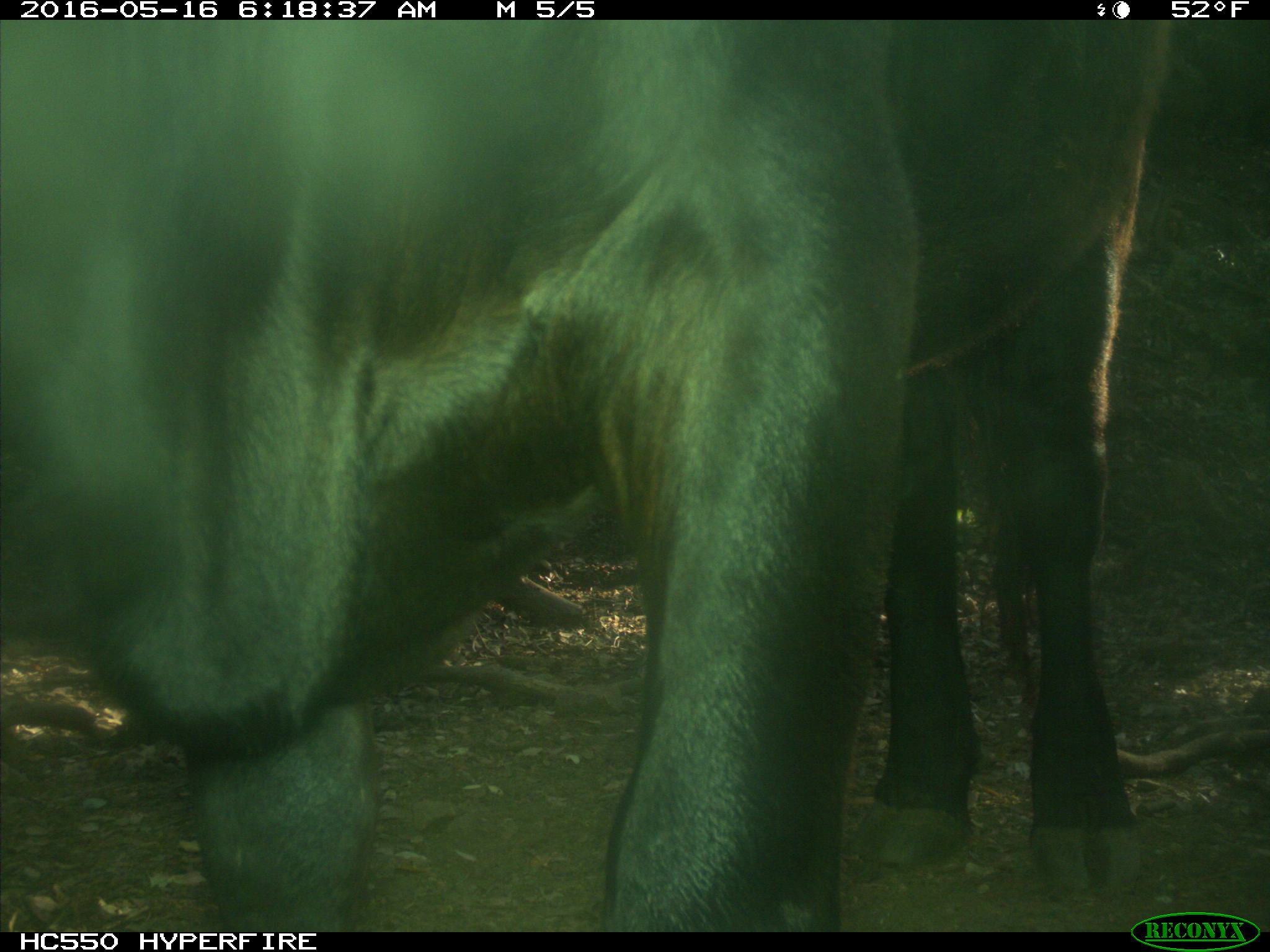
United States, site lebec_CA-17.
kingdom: Animalia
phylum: Chordata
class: Mammalia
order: Artiodactyla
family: Bovidae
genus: Bos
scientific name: Bos taurus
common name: domestic cow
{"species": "Bos taurus (domestic cow)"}